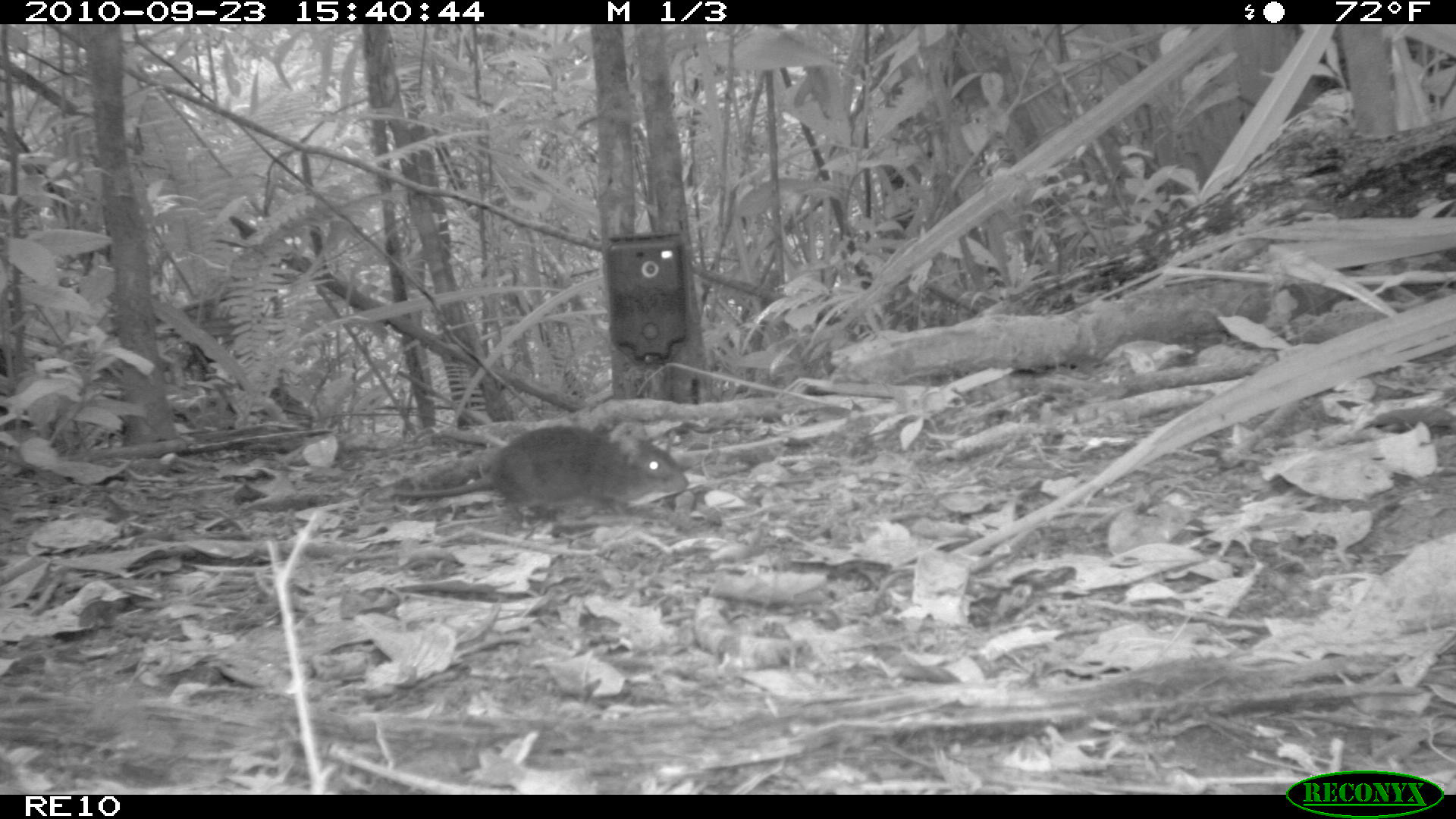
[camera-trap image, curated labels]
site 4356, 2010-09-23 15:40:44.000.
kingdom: Animalia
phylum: Chordata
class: Mammalia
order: Rodentia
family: Muridae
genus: Rattus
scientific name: Rattus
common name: rodent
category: unknown rat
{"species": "unknown rat (rodent) (Rattus)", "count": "1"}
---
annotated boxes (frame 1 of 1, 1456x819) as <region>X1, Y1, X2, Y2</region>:
unknown rat: <region>390, 423, 690, 524</region>